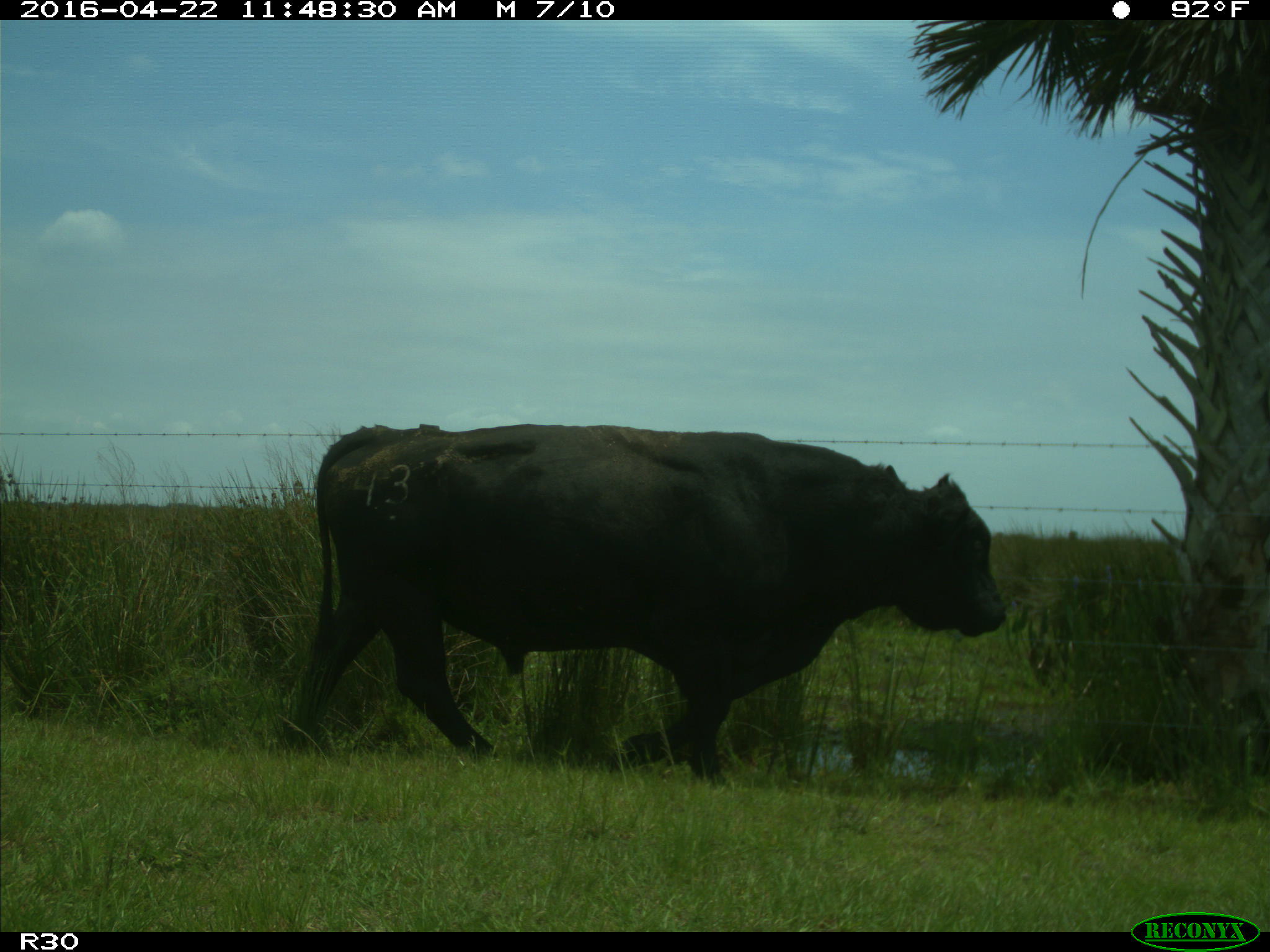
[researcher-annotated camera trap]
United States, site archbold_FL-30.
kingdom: Animalia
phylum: Chordata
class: Mammalia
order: Artiodactyla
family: Bovidae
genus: Bos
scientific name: Bos taurus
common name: domestic cow